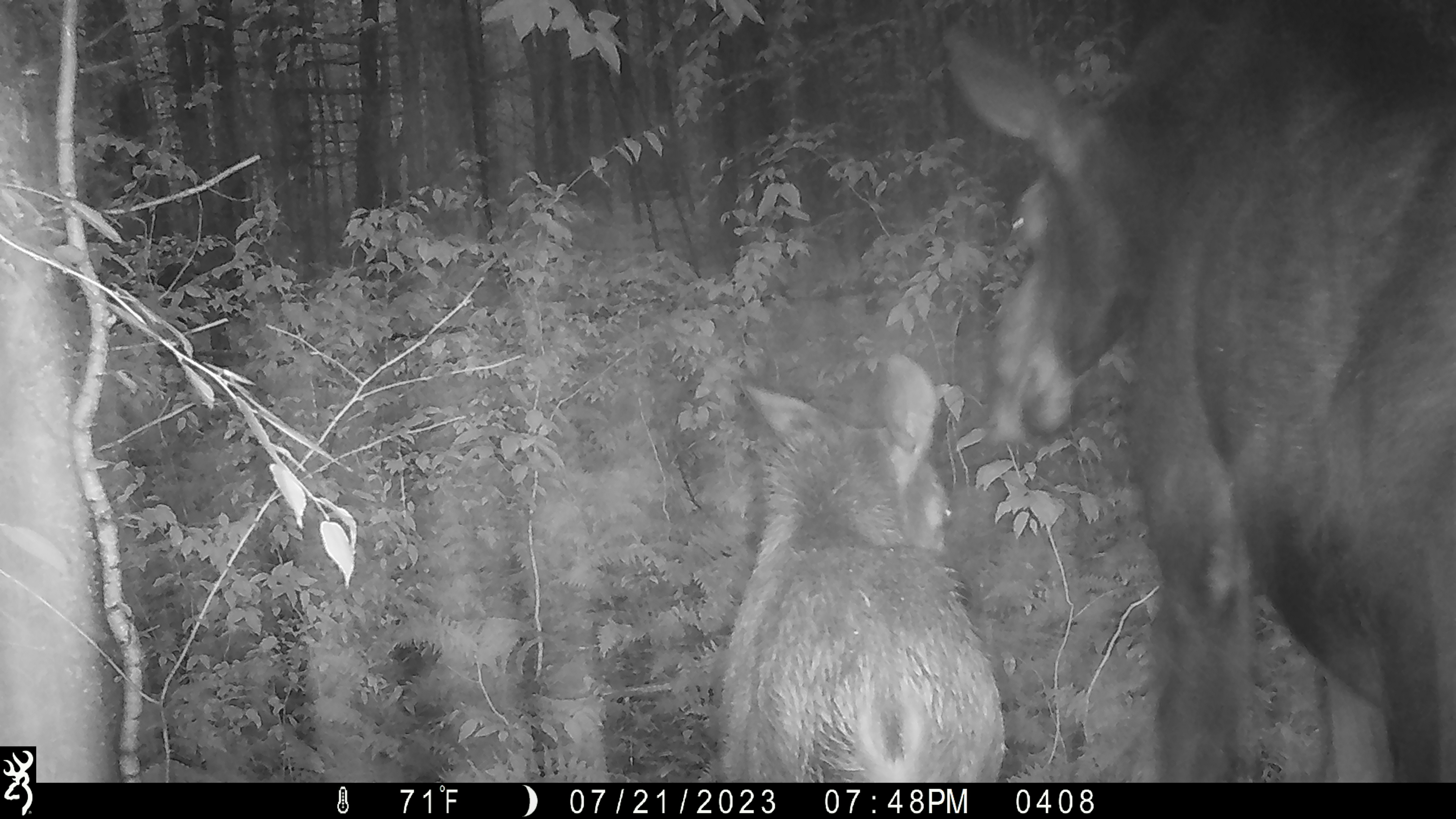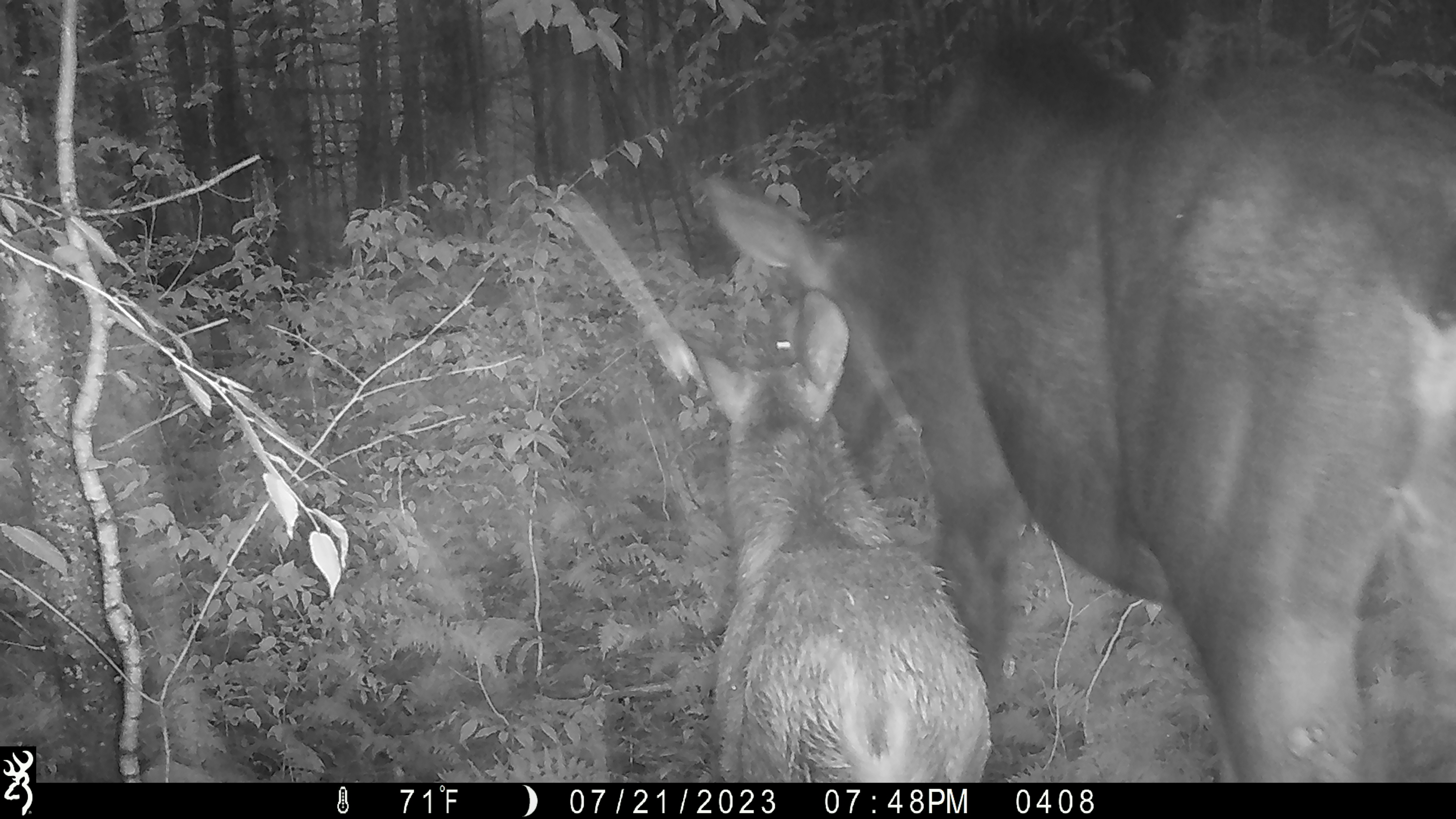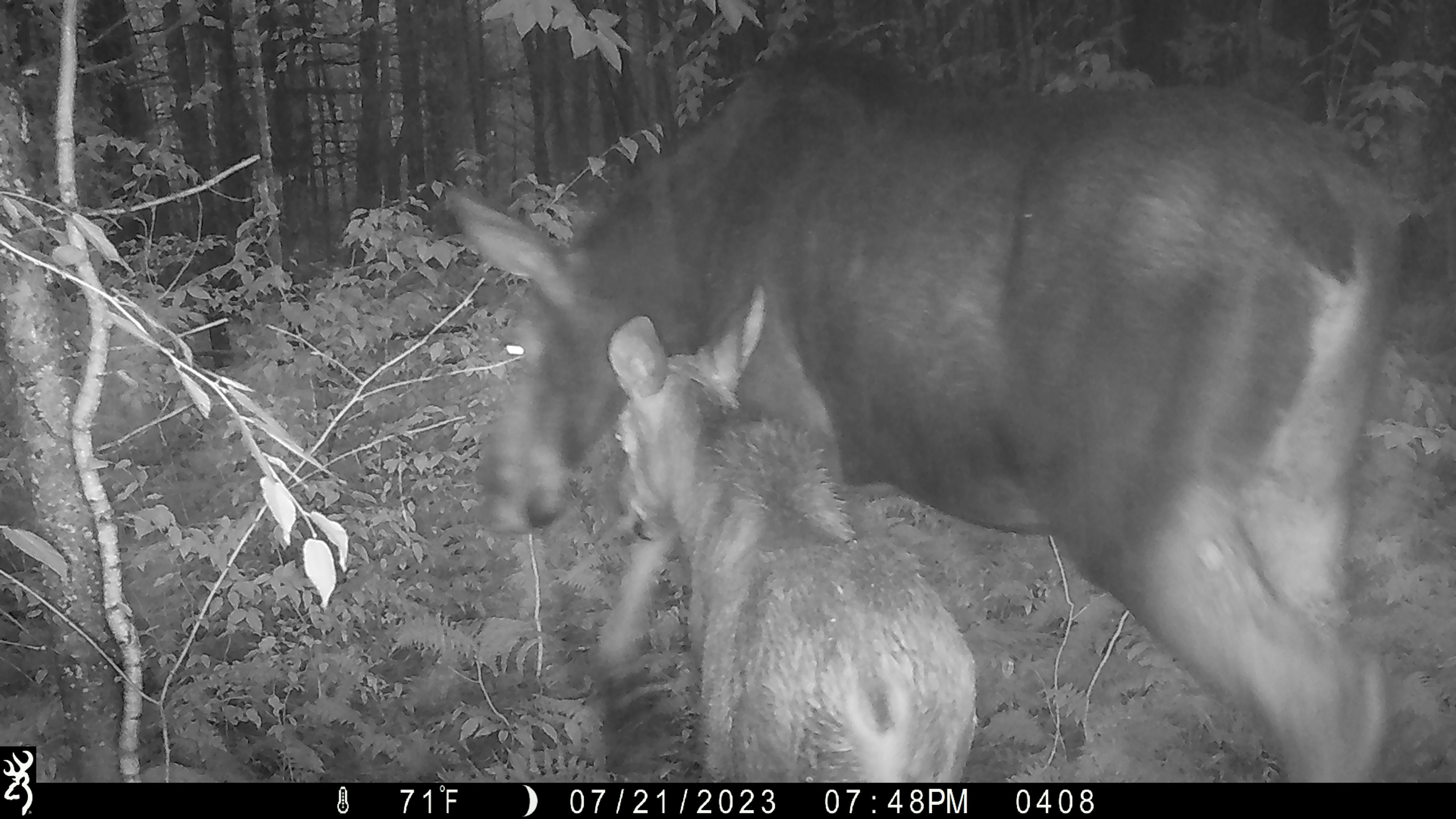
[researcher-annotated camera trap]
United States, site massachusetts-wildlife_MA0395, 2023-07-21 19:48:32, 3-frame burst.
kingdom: Animalia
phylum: Chordata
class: Mammalia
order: Artiodactyla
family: Cervidae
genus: Alces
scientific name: Alces alces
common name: moose